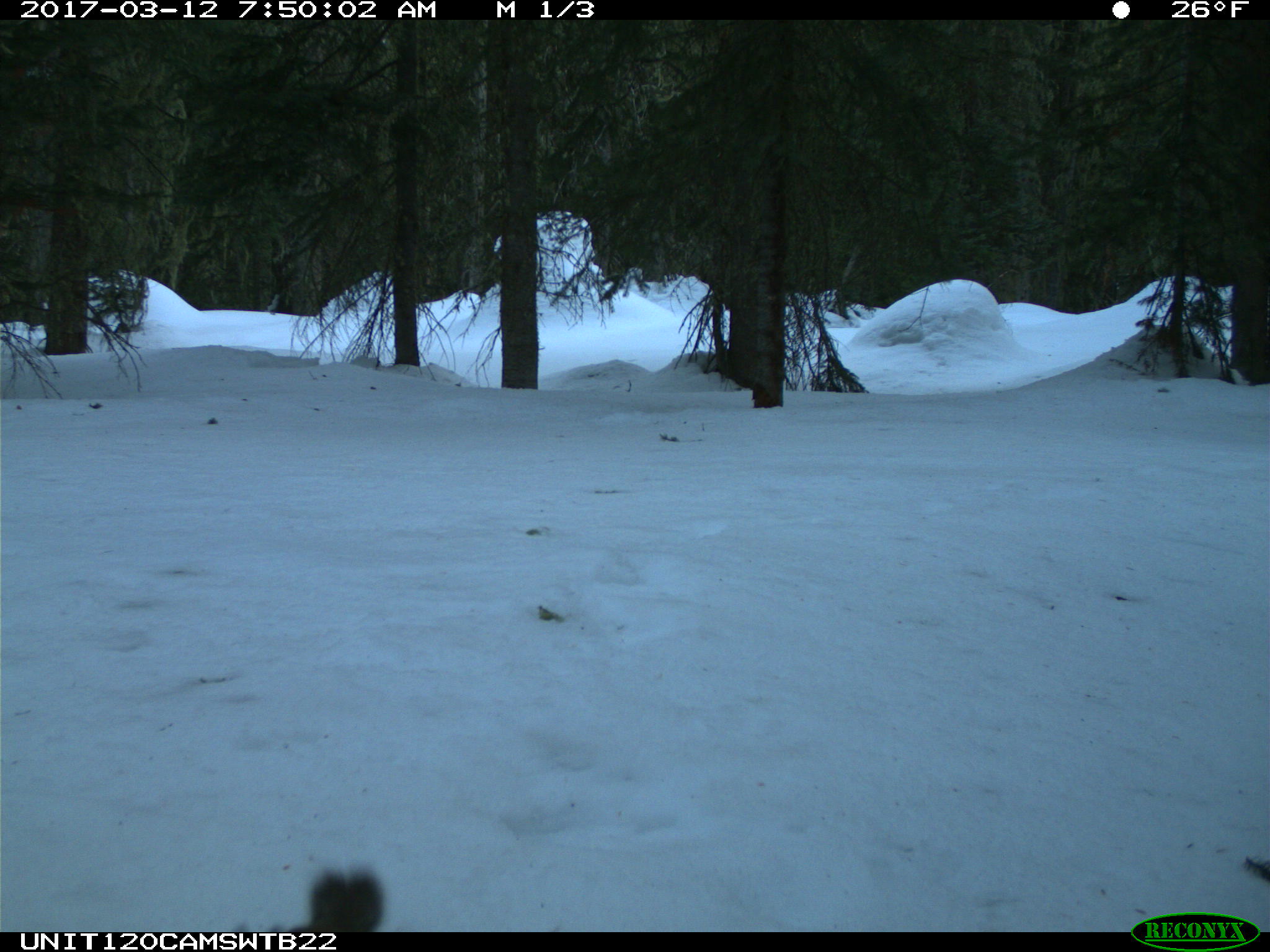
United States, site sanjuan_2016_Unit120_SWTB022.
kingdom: Animalia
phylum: Chordata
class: Mammalia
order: Rodentia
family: Sciuridae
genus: Tamiasciurus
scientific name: Tamiasciurus hudsonicus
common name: american red squirrel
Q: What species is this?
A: Tamiasciurus hudsonicus (american red squirrel).